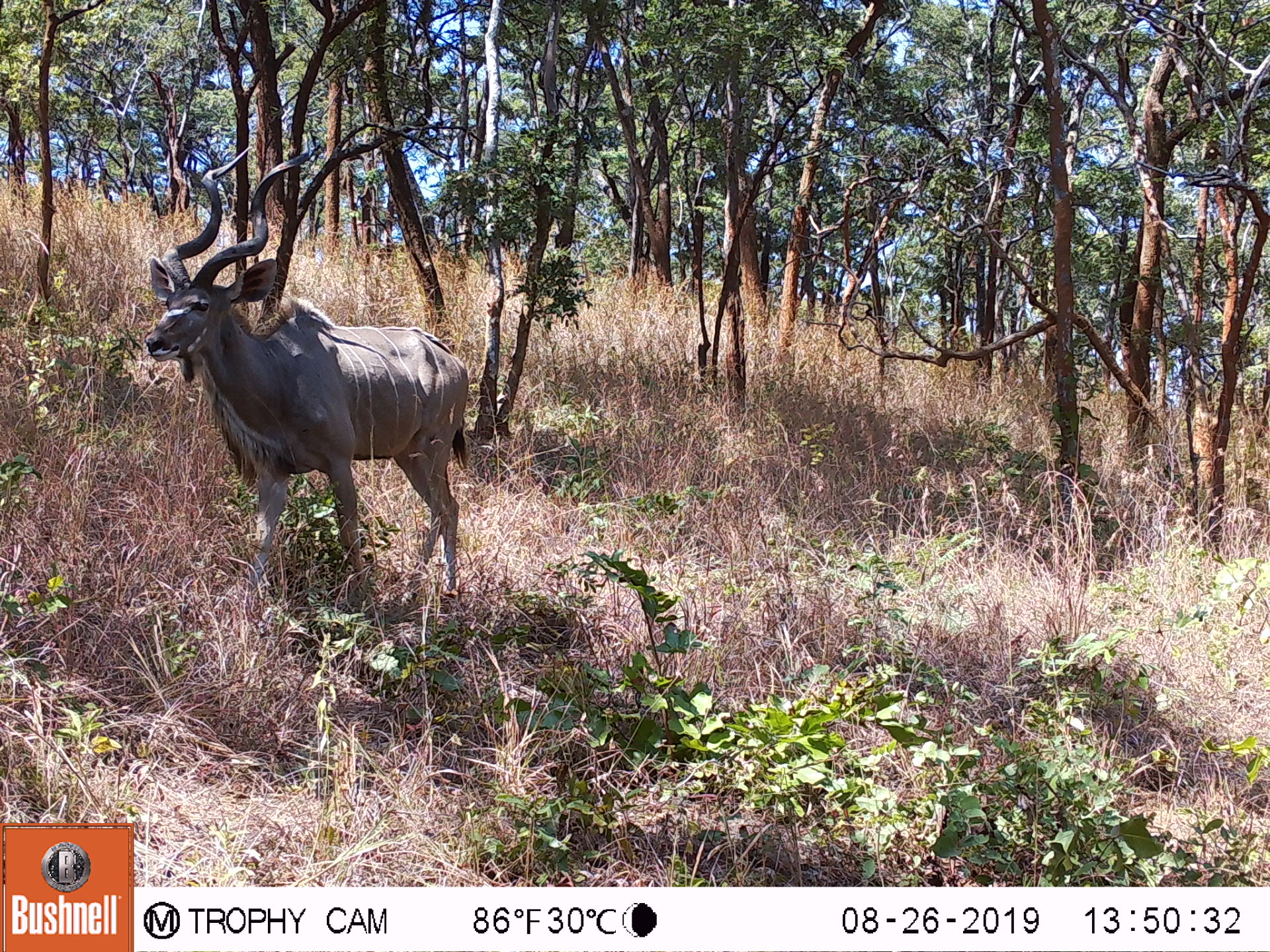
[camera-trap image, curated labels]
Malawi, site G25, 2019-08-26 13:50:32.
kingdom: Animalia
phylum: Chordata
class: Mammalia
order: Artiodactyla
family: Bovidae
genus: Tragelaphus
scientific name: Tragelaphus strepsiceros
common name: greater kudu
Greater kudu (Tragelaphus strepsiceros), count 1.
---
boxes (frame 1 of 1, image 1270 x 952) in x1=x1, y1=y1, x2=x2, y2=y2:
greater kudu: x1=145, y1=142, x2=474, y2=607